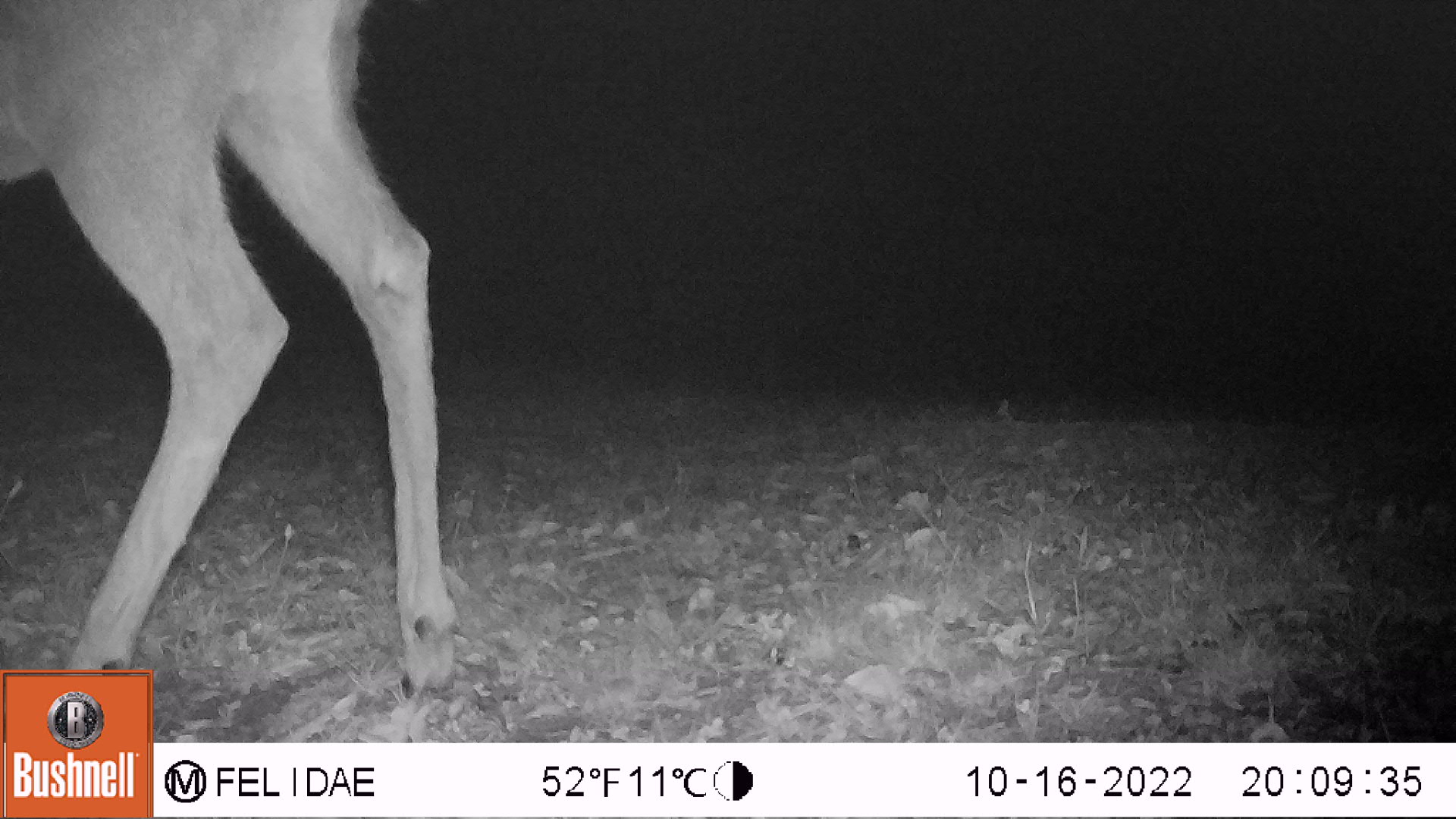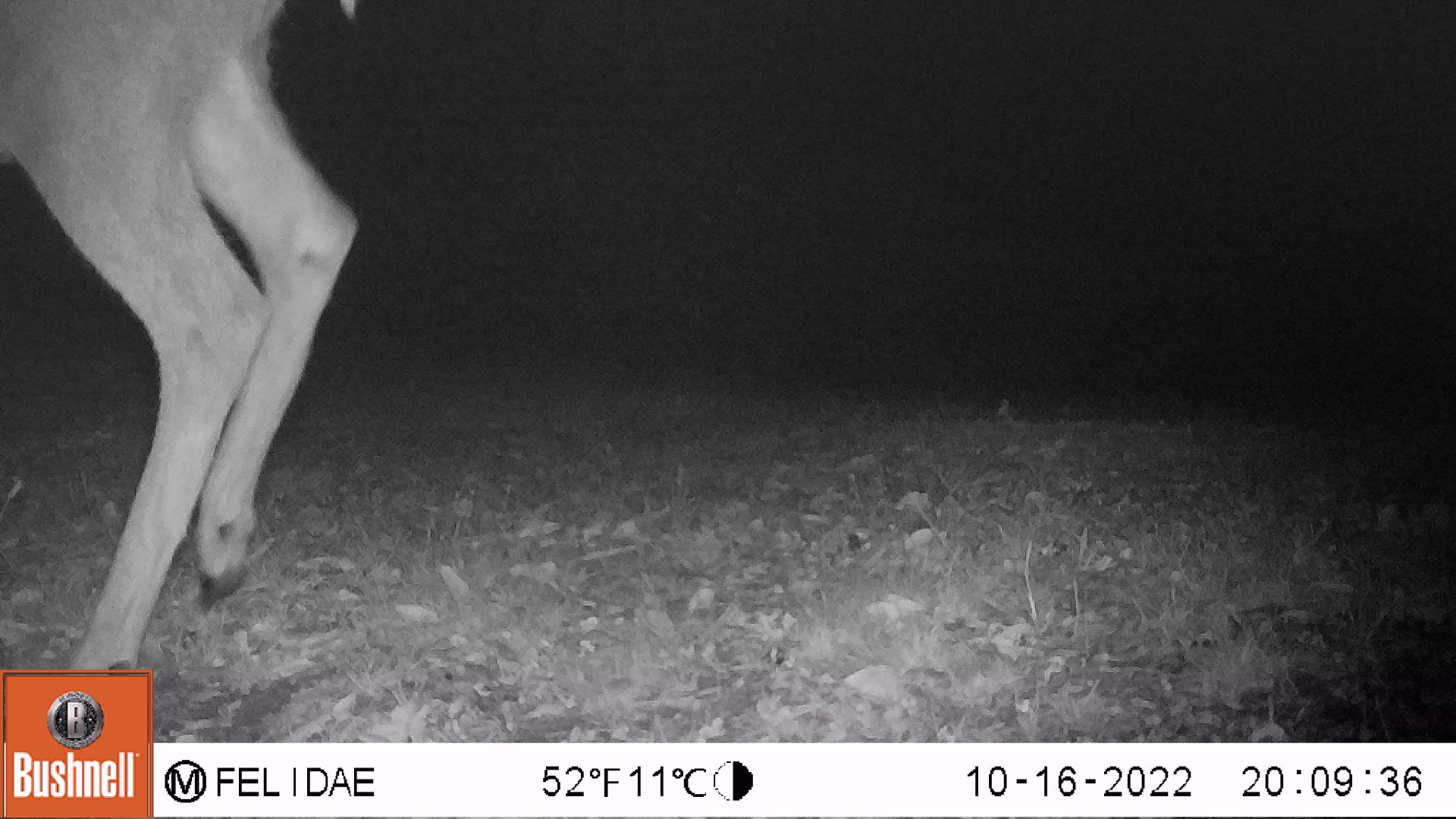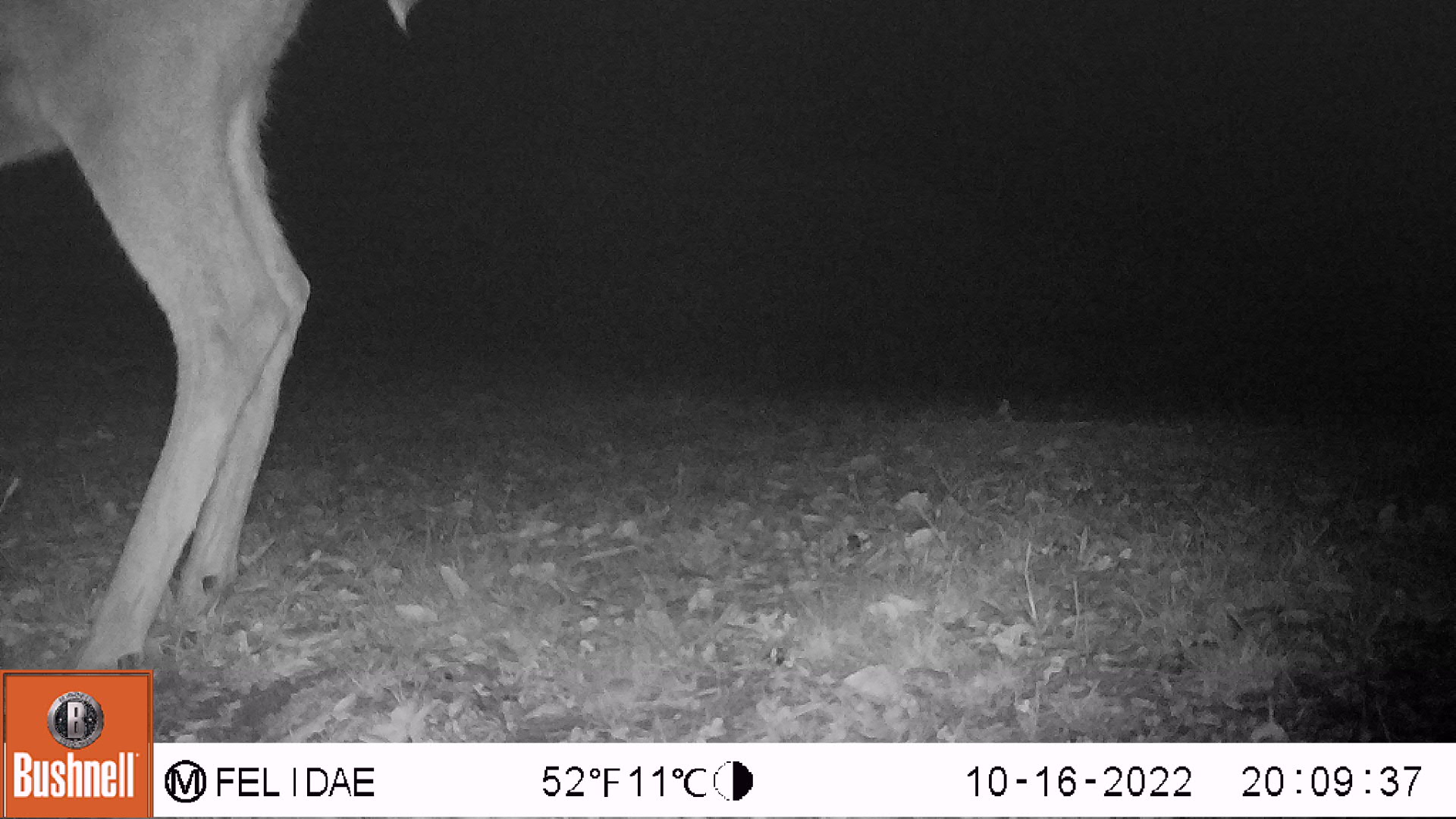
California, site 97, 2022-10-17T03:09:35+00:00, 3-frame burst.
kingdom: Animalia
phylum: Chordata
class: Mammalia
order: Artiodactyla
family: Cervidae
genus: Odocoileus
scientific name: Odocoileus hemionus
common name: mule deer